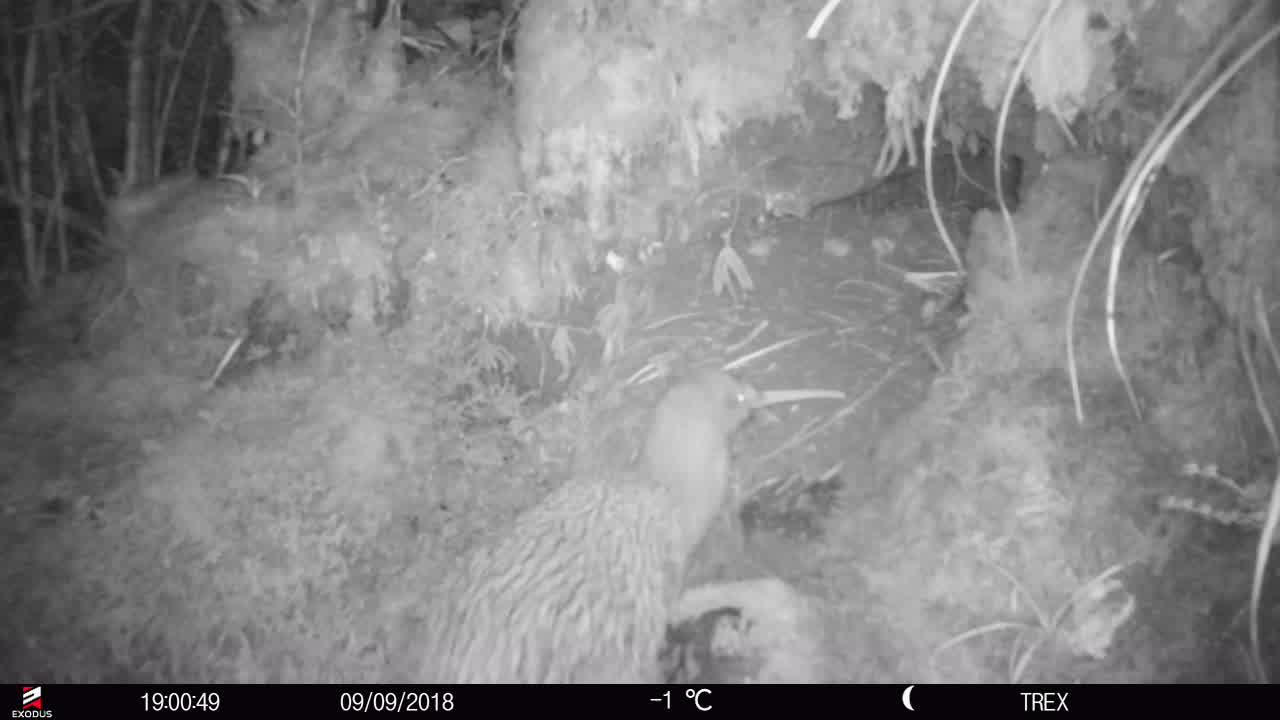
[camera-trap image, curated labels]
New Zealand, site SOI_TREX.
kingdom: Animalia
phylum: Chordata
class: Aves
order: Apterygiformes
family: Apterygidae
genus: Apteryx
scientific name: Apteryx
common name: kiwi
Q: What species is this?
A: Kiwi (Apteryx).